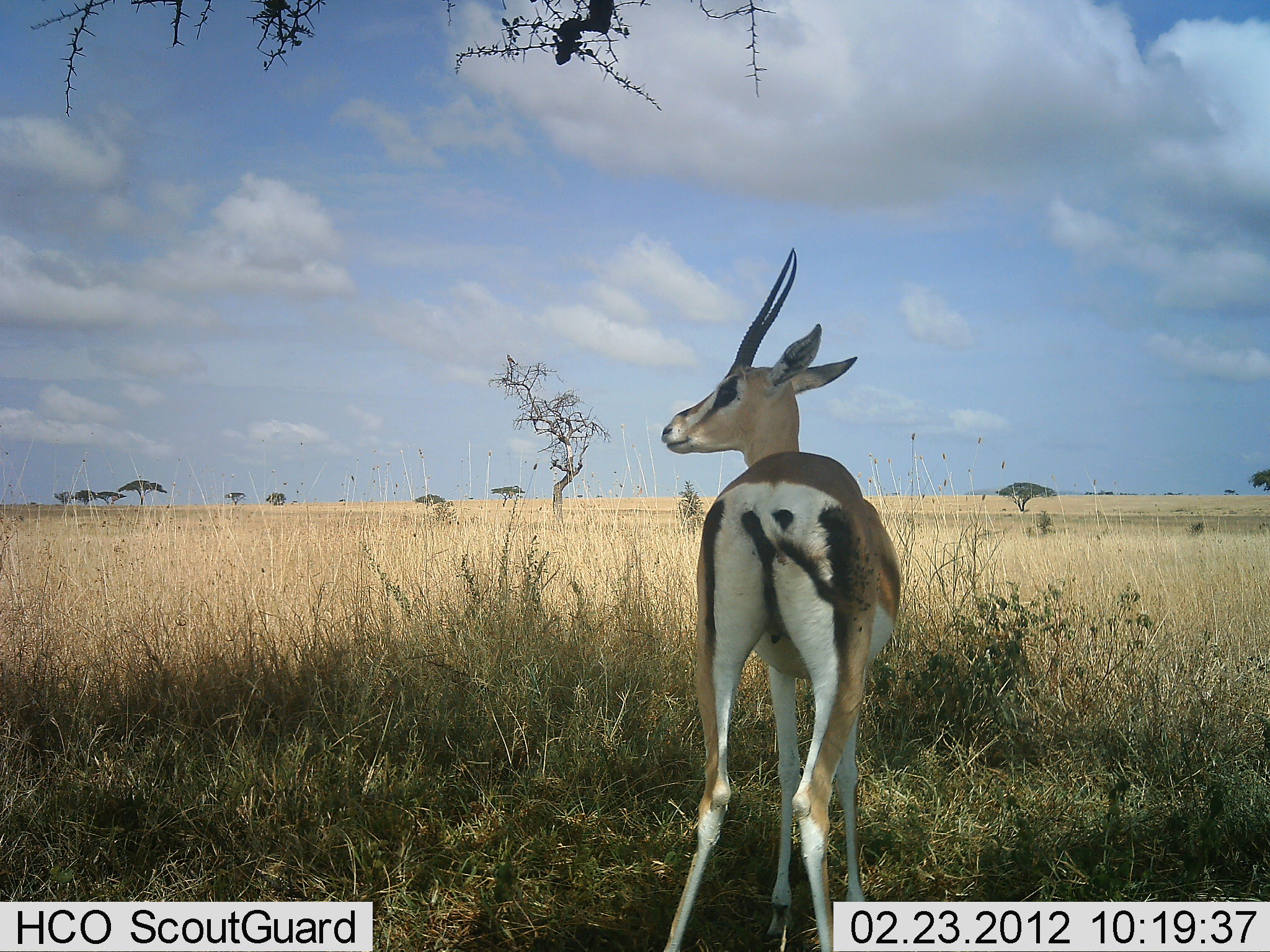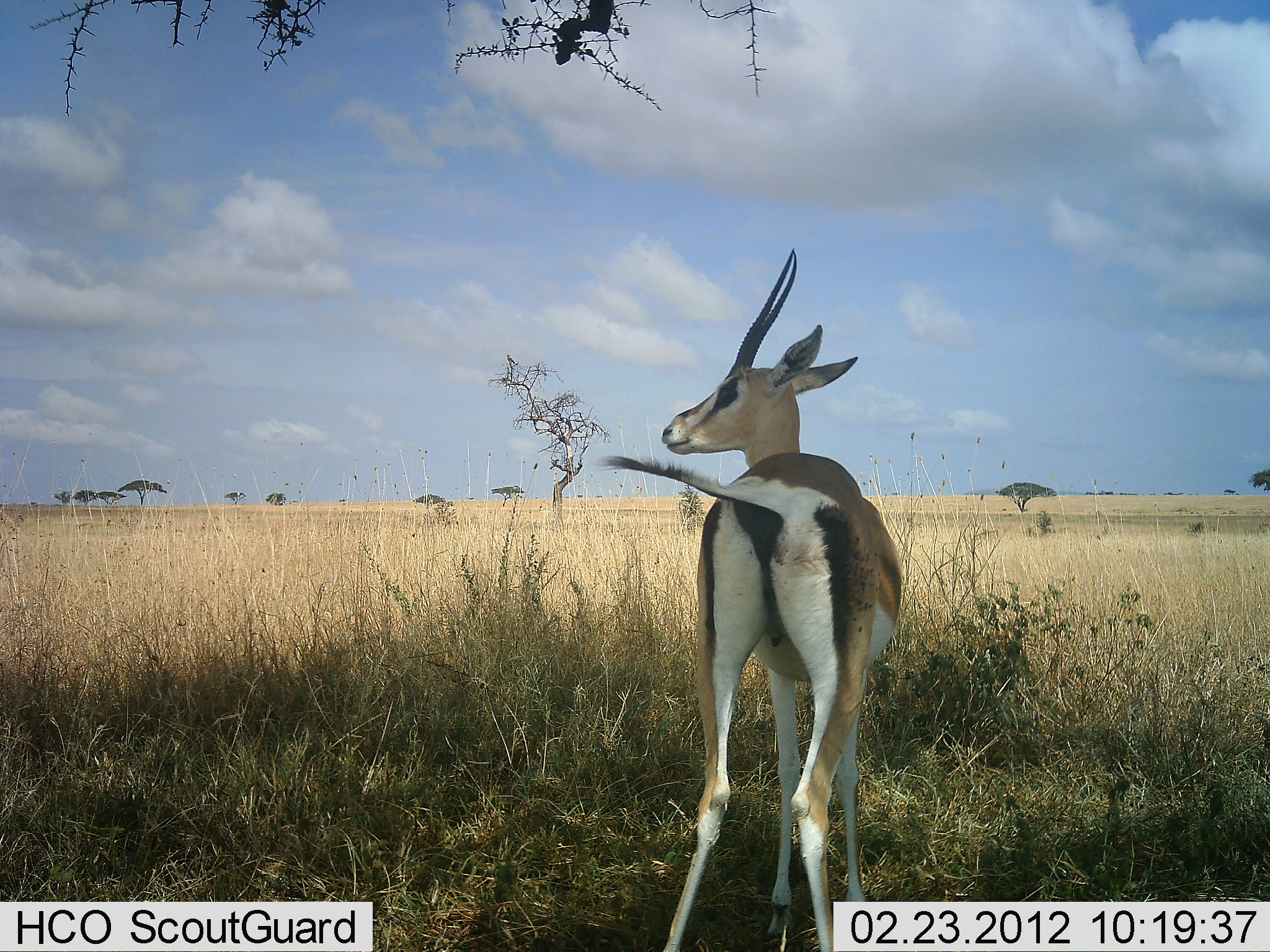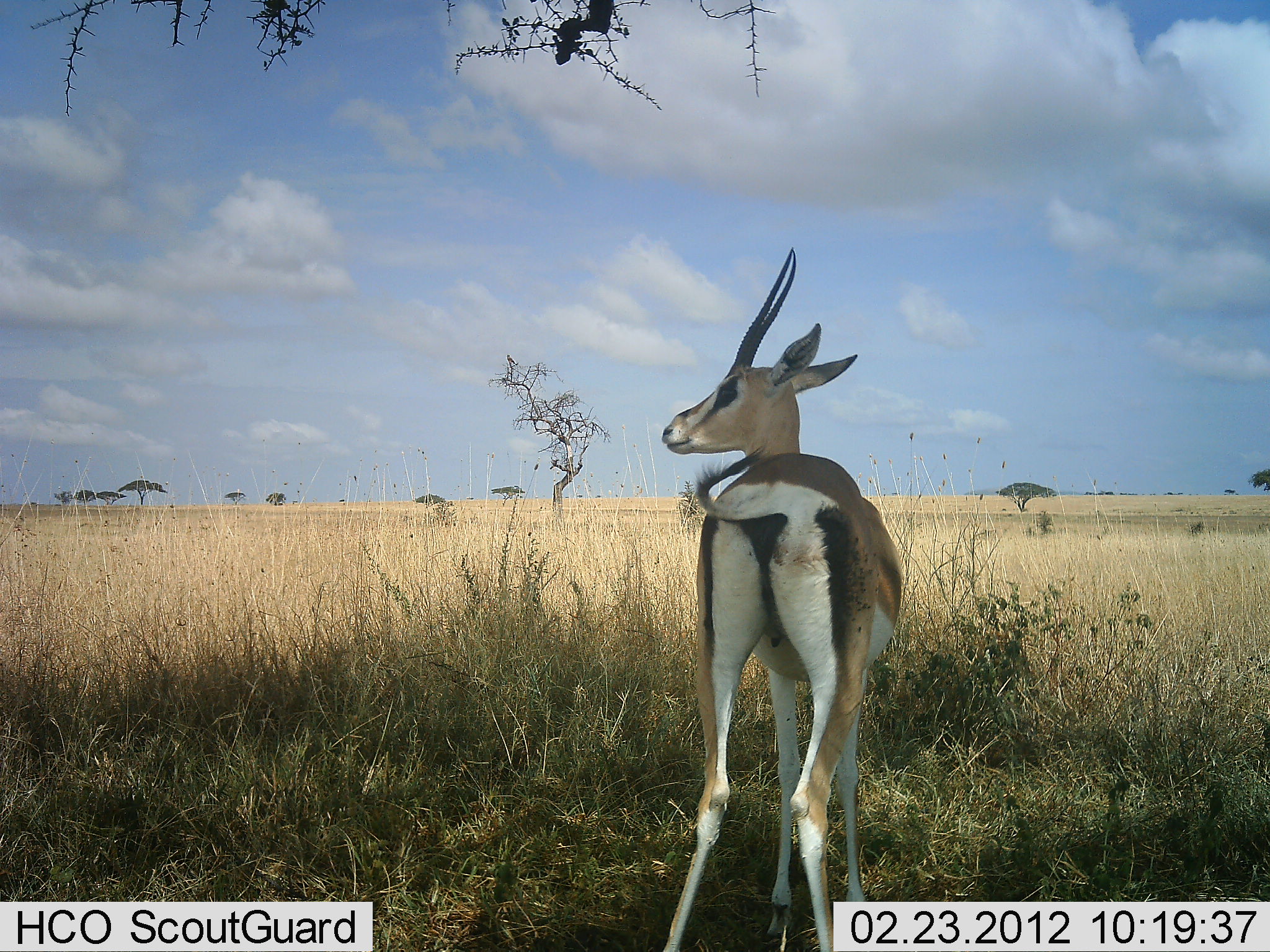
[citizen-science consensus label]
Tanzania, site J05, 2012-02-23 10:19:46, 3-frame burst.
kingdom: Animalia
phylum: Chordata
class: Mammalia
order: Artiodactyla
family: Bovidae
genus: Nanger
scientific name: Nanger granti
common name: grant's gazelle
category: gazellegrants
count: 1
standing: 95%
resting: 5%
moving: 0%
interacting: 0%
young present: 0%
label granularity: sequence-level